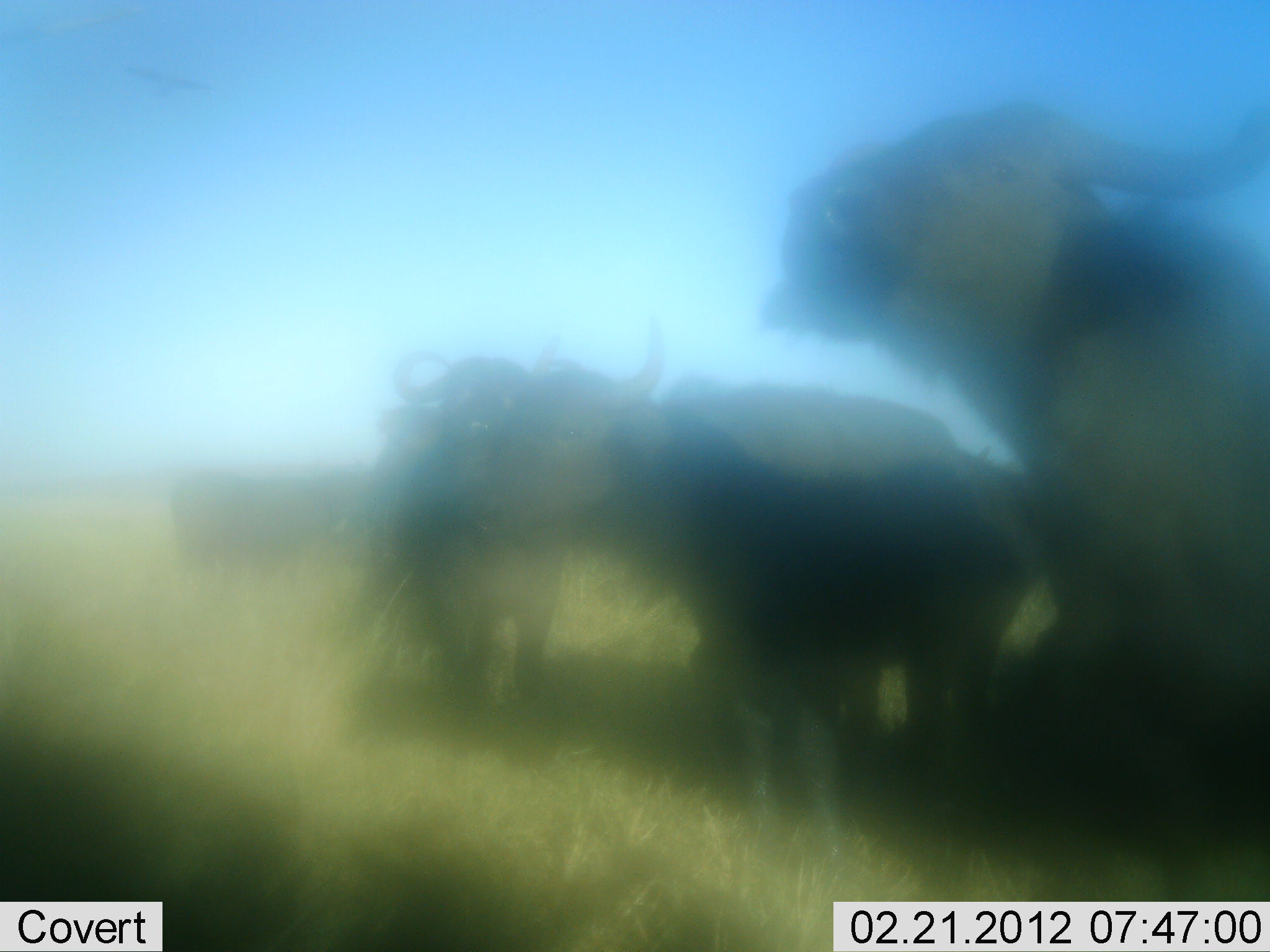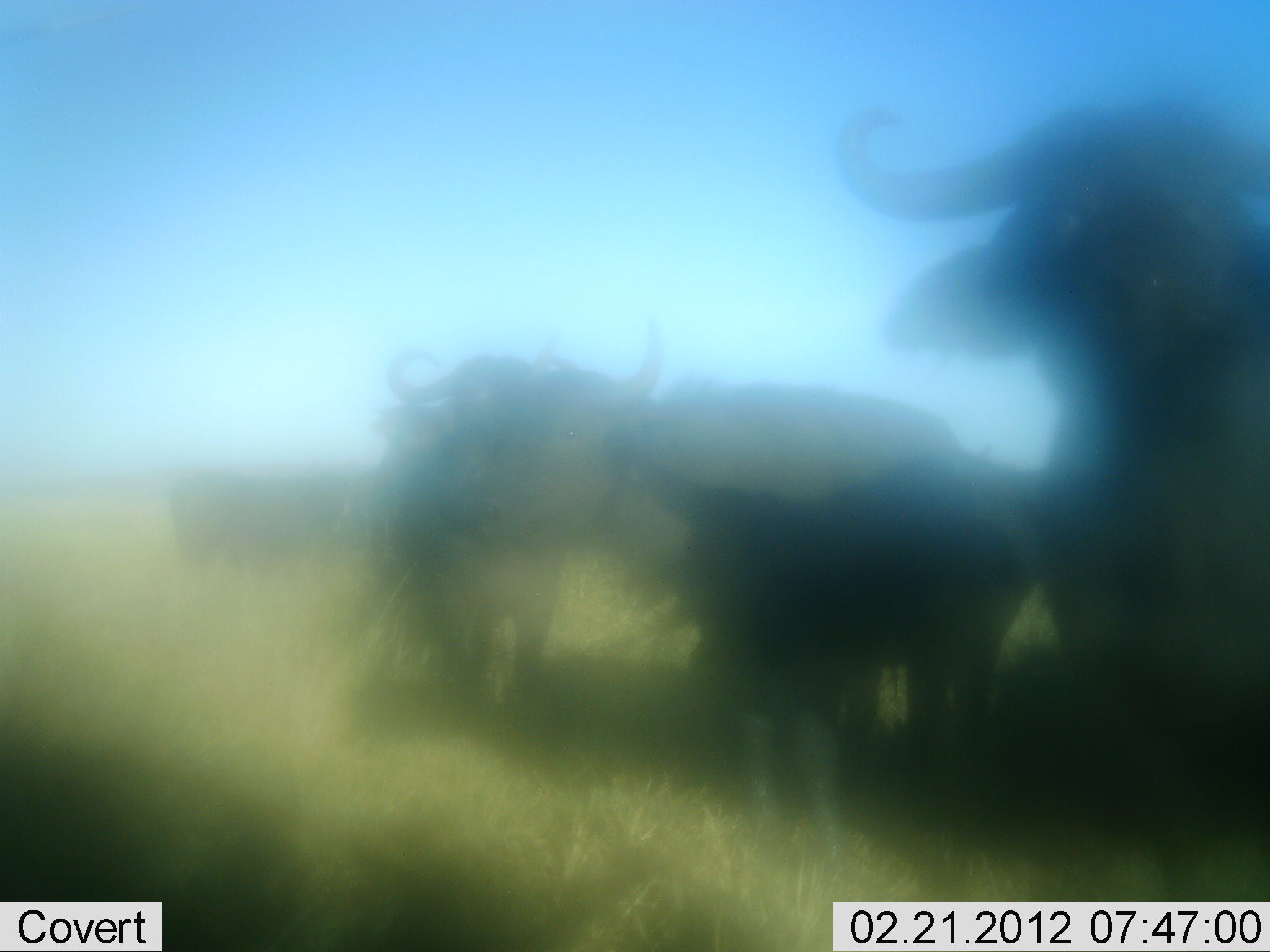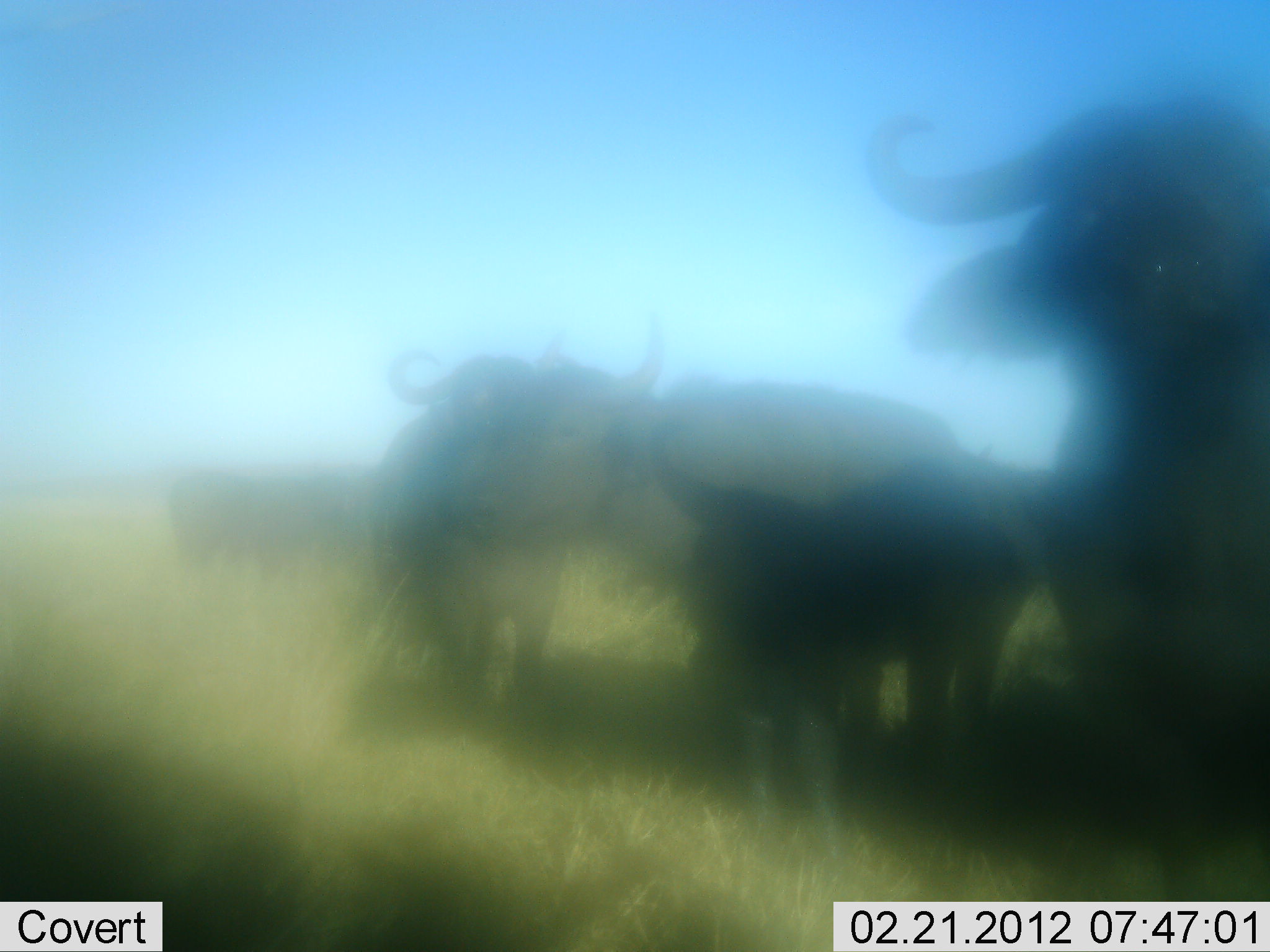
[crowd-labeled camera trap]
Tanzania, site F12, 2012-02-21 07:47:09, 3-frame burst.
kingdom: Animalia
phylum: Chordata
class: Mammalia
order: Artiodactyla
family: Bovidae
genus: Syncerus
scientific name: Syncerus caffer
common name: cape buffalo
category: buffalo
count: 4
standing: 89%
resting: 0%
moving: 17%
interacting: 0%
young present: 11%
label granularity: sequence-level